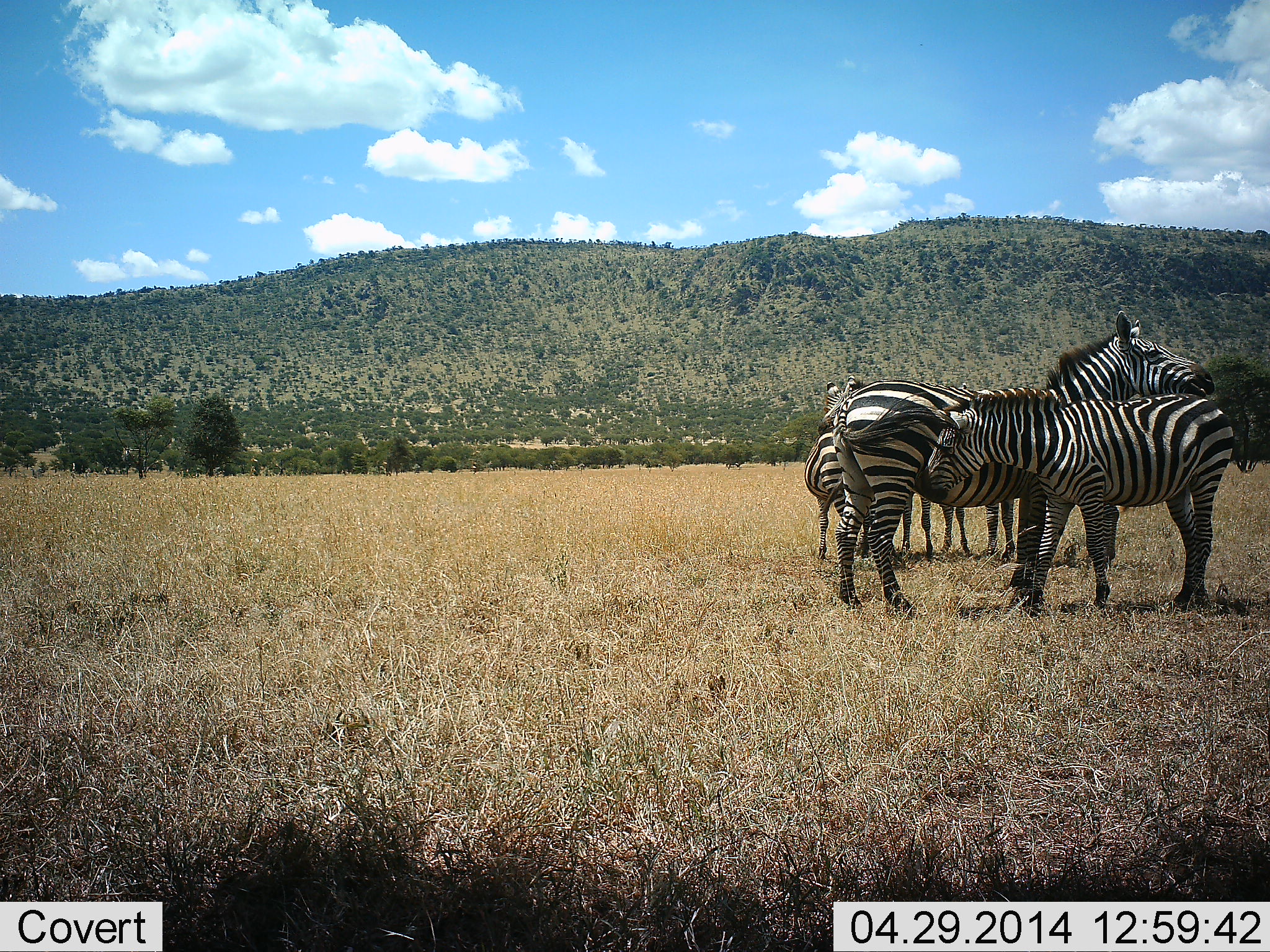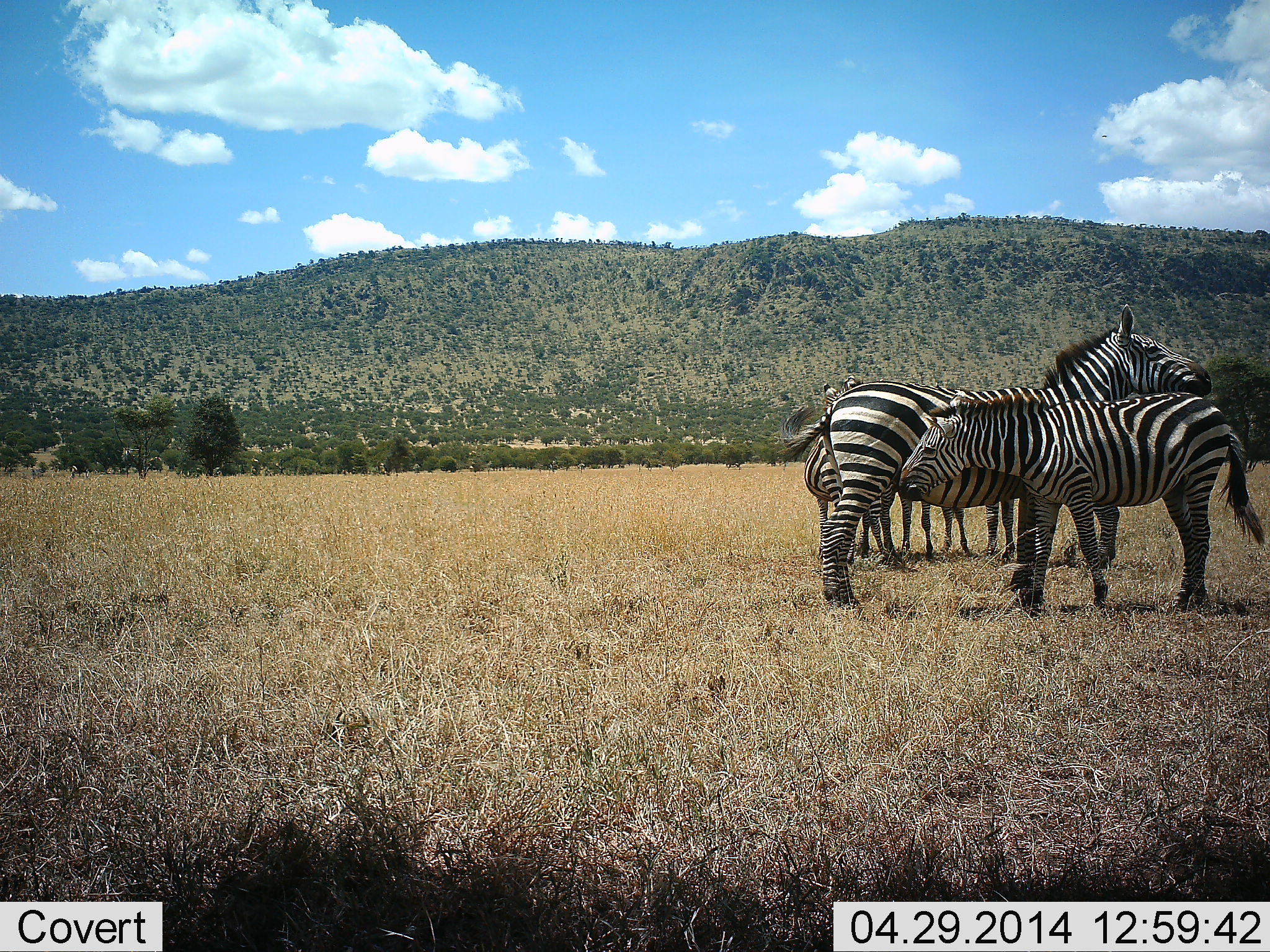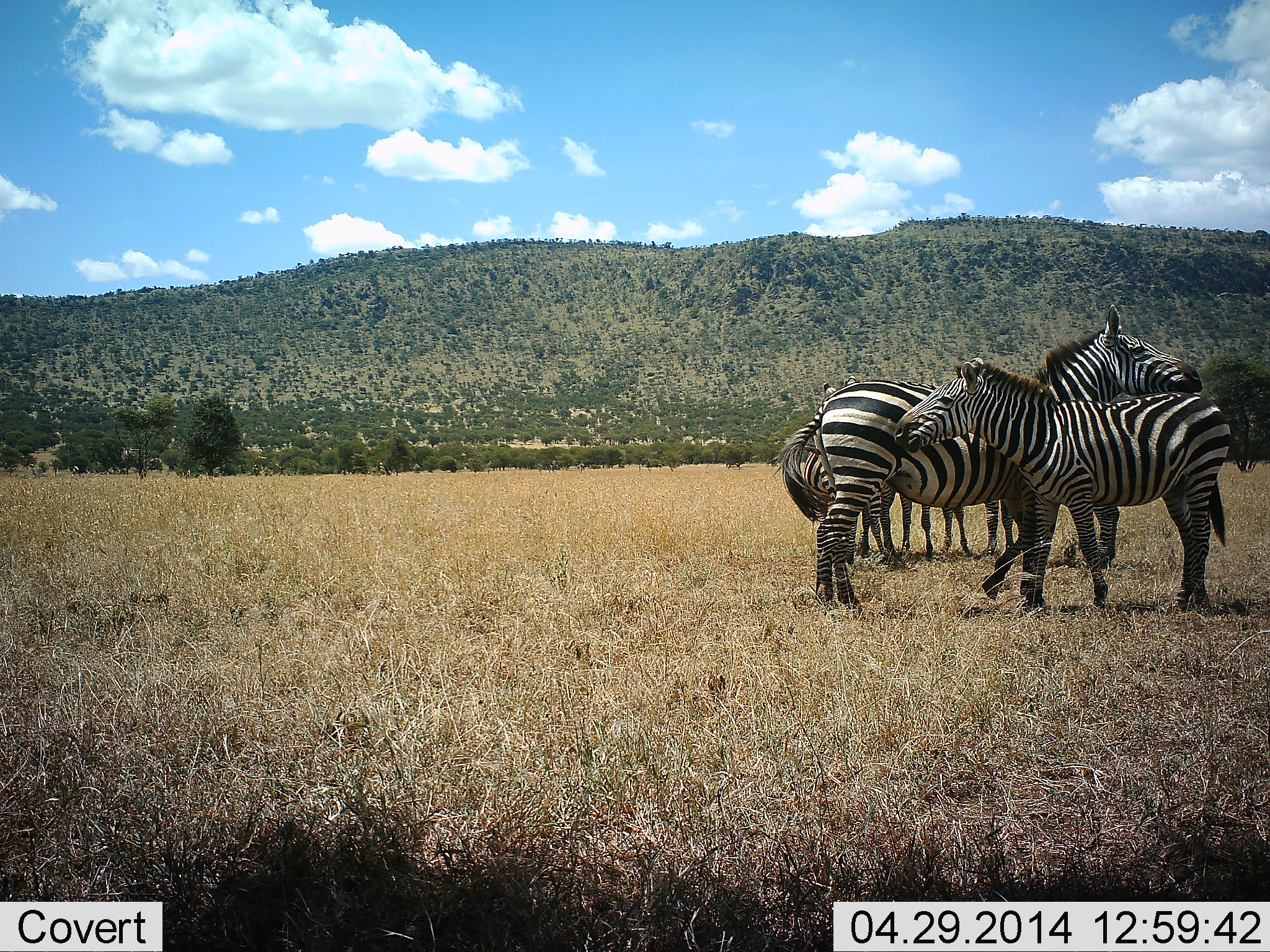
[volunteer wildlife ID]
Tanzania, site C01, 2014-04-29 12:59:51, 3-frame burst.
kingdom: Animalia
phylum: Chordata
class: Mammalia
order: Perissodactyla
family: Equidae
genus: Equus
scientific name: Equus quagga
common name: plains zebra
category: zebra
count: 5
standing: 100%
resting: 10%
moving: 0%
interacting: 50%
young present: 20%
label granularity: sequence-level